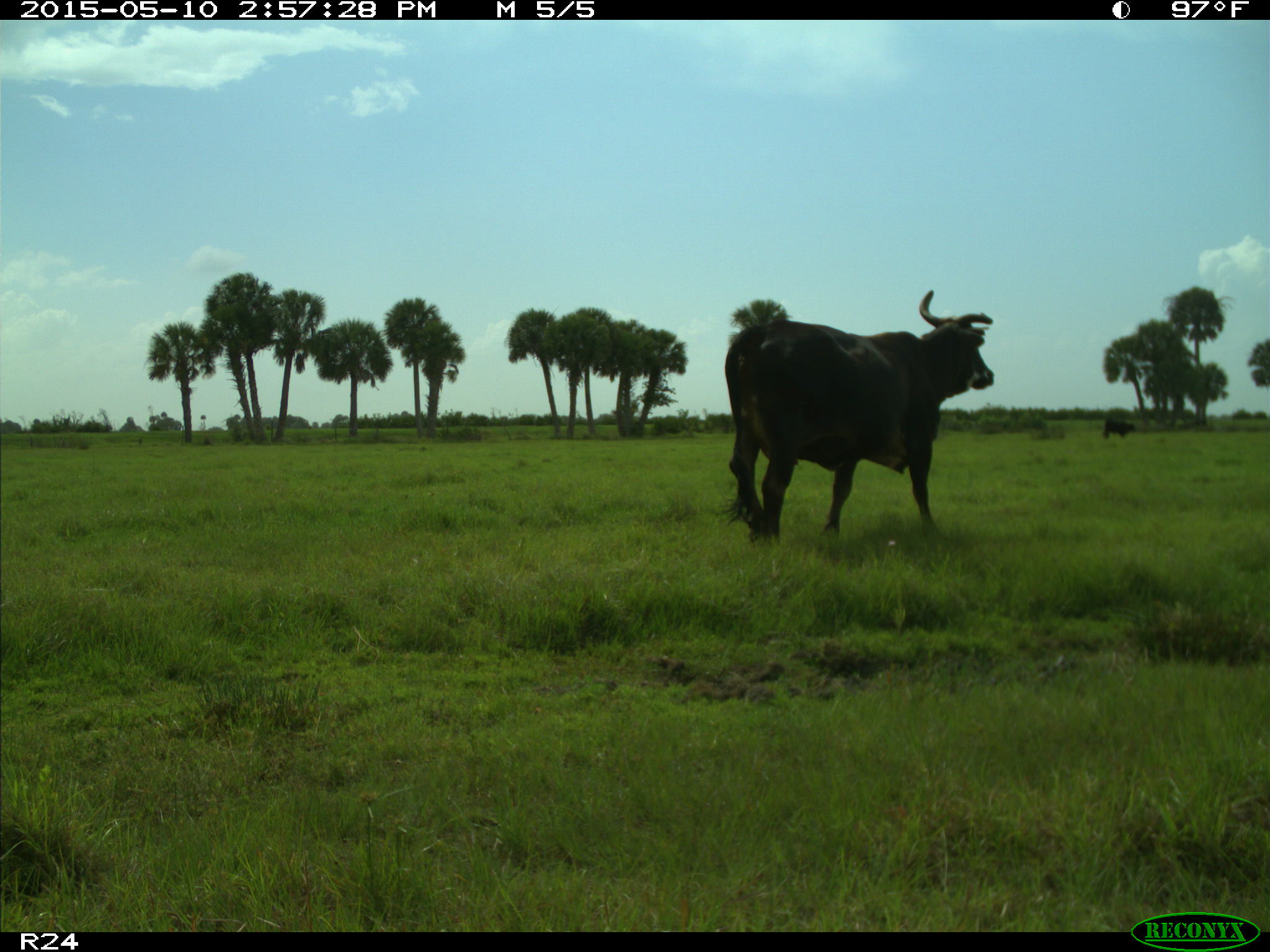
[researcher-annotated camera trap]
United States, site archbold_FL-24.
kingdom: Animalia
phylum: Chordata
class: Mammalia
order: Artiodactyla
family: Bovidae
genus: Bos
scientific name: Bos taurus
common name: domestic cow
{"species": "Bos taurus (domestic cow)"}